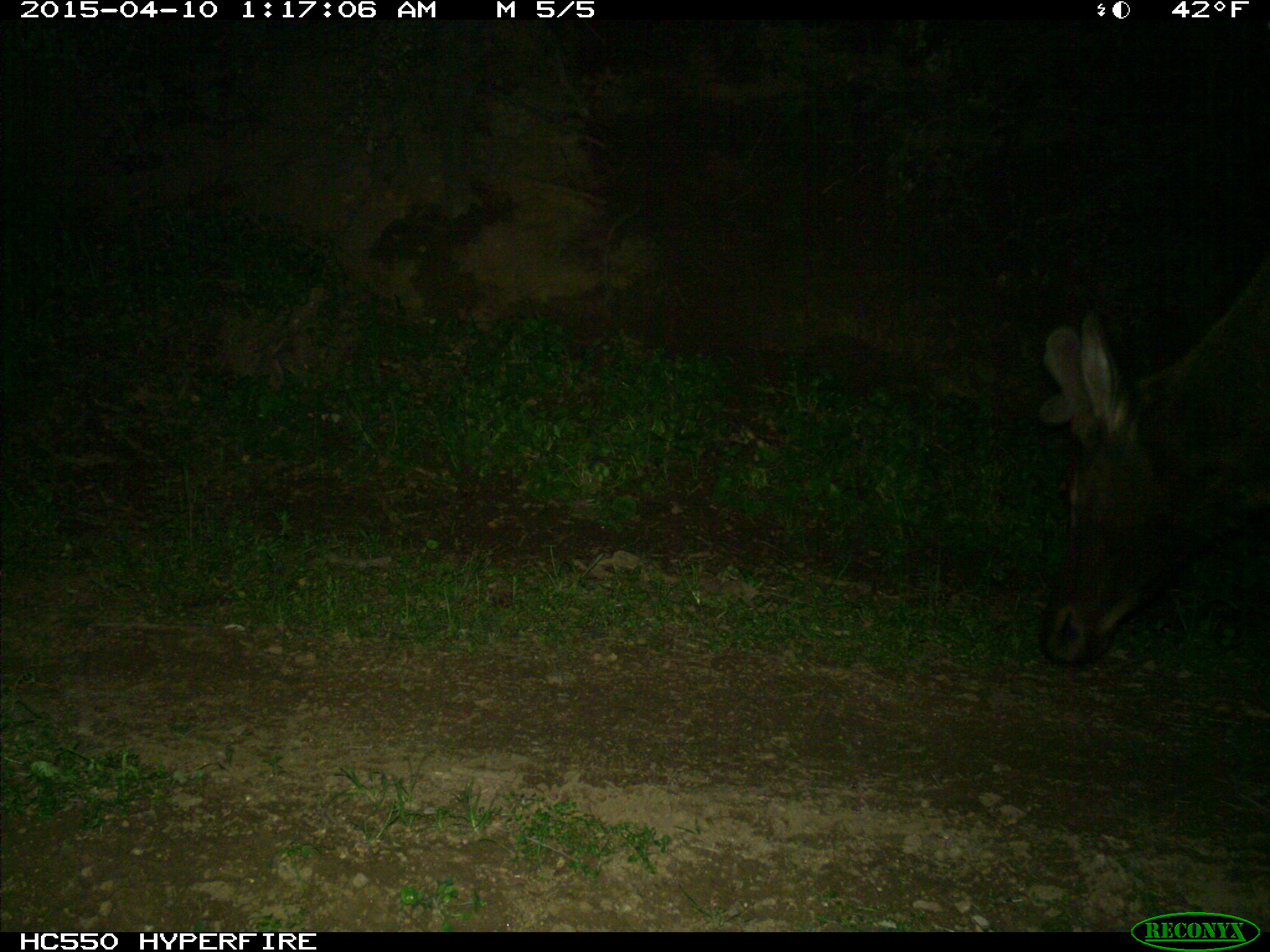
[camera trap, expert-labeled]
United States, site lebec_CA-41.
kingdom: Animalia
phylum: Chordata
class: Mammalia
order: Artiodactyla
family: Cervidae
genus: Cervus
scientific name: Cervus canadensis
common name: elk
Cervus canadensis (elk).